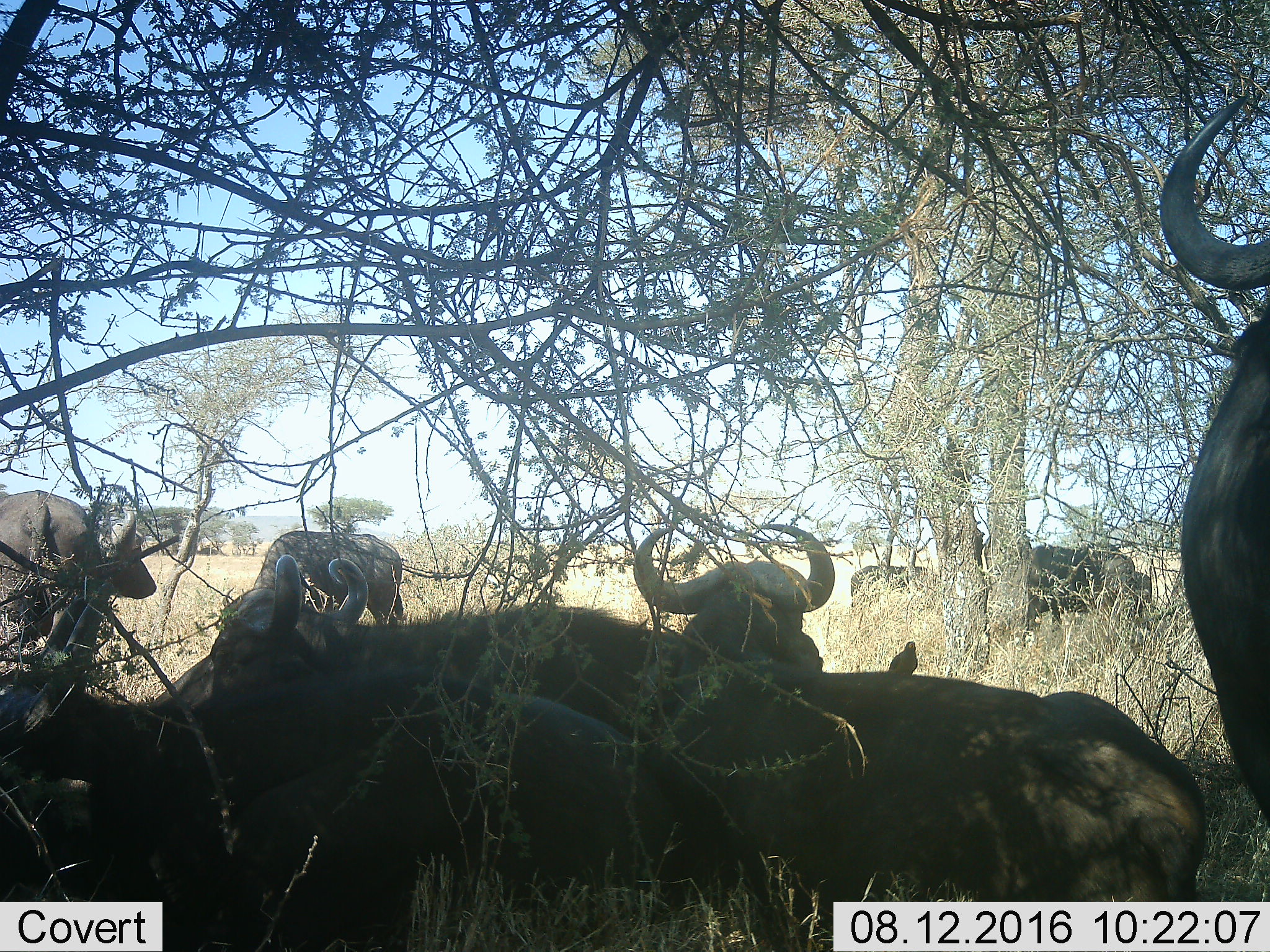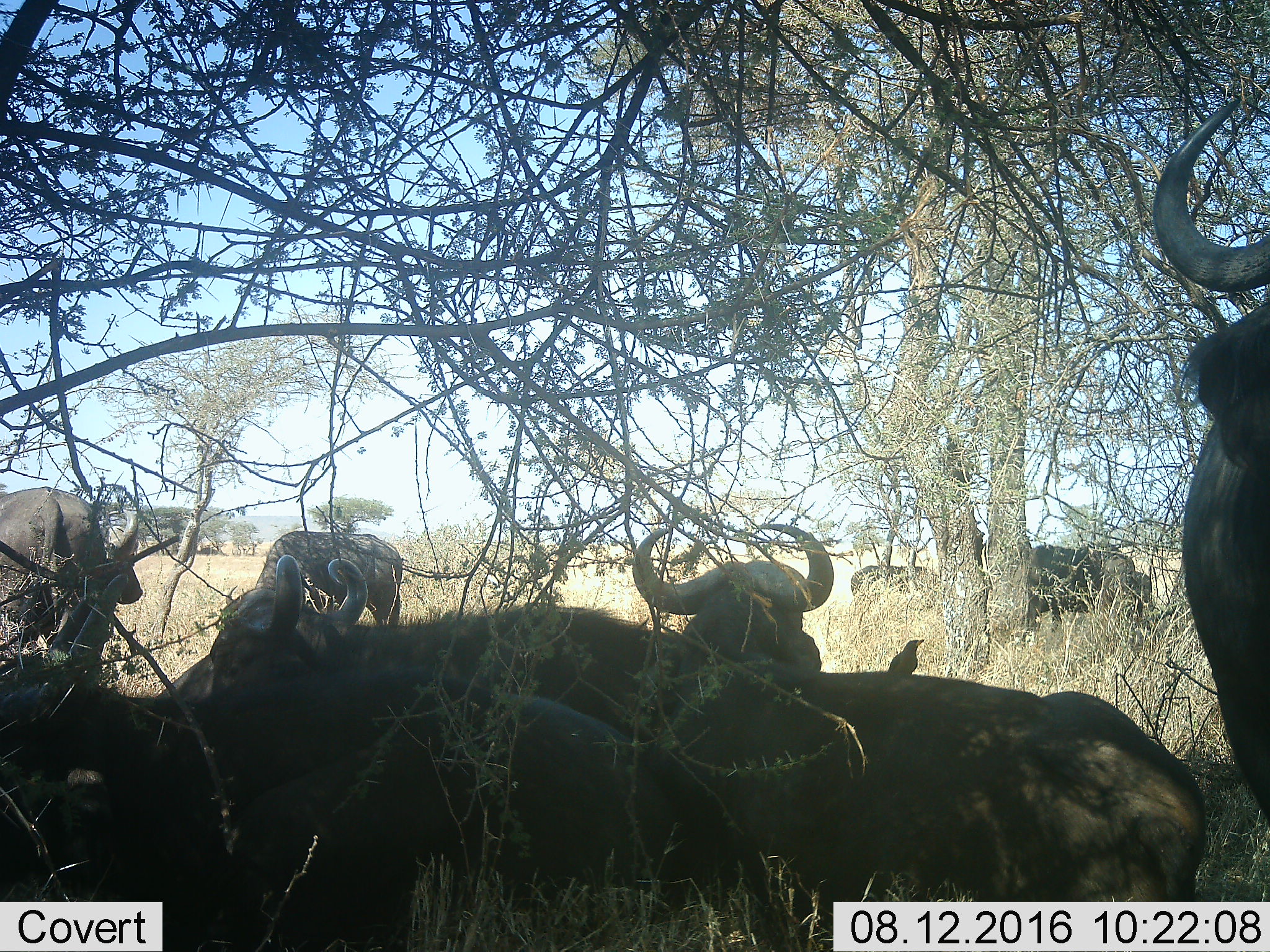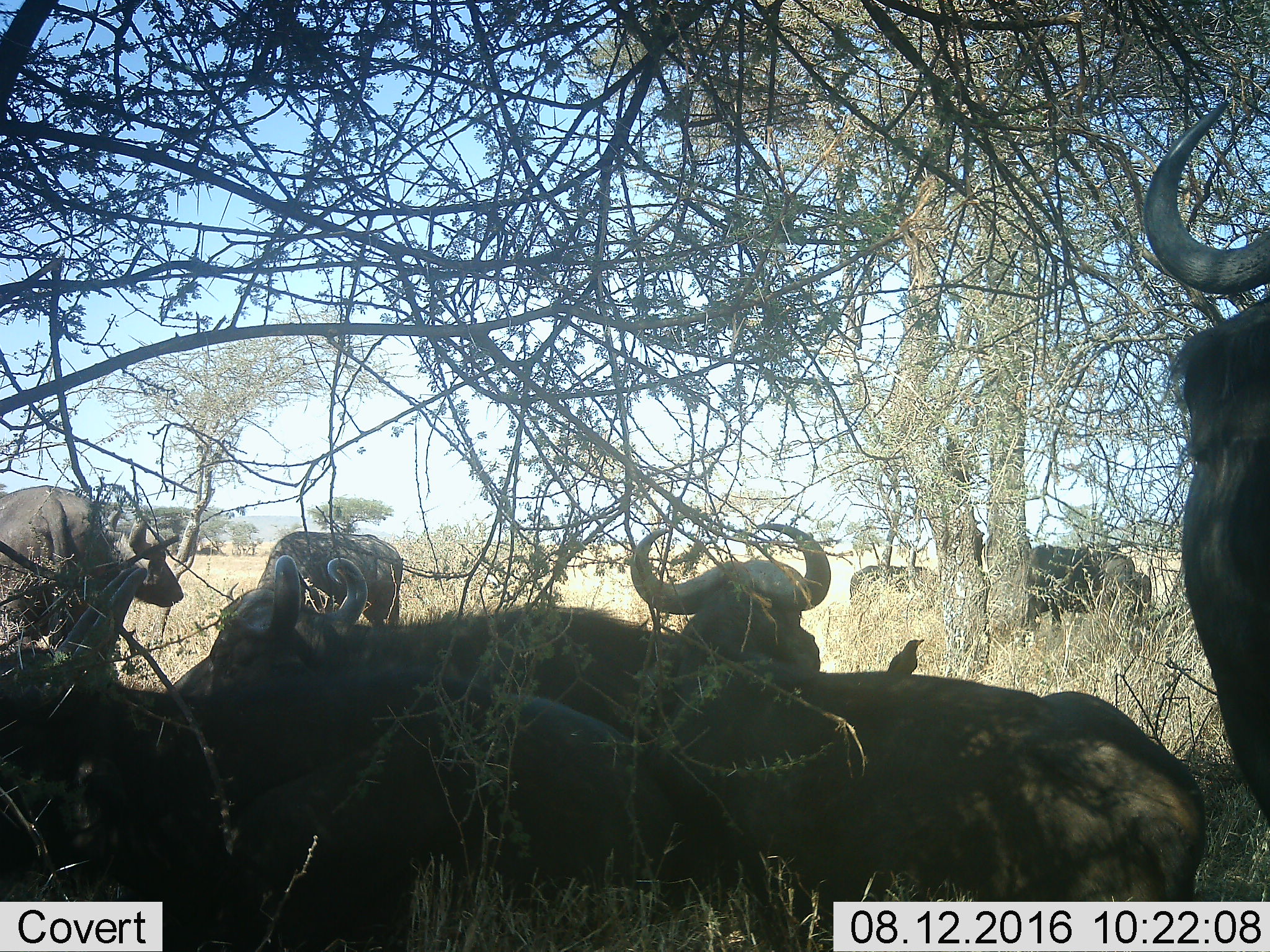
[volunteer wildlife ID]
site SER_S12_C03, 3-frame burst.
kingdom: Animalia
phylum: Chordata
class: Mammalia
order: Artiodactyla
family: Bovidae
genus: Syncerus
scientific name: Syncerus caffer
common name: african buffalo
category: buffalo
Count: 9.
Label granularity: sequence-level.